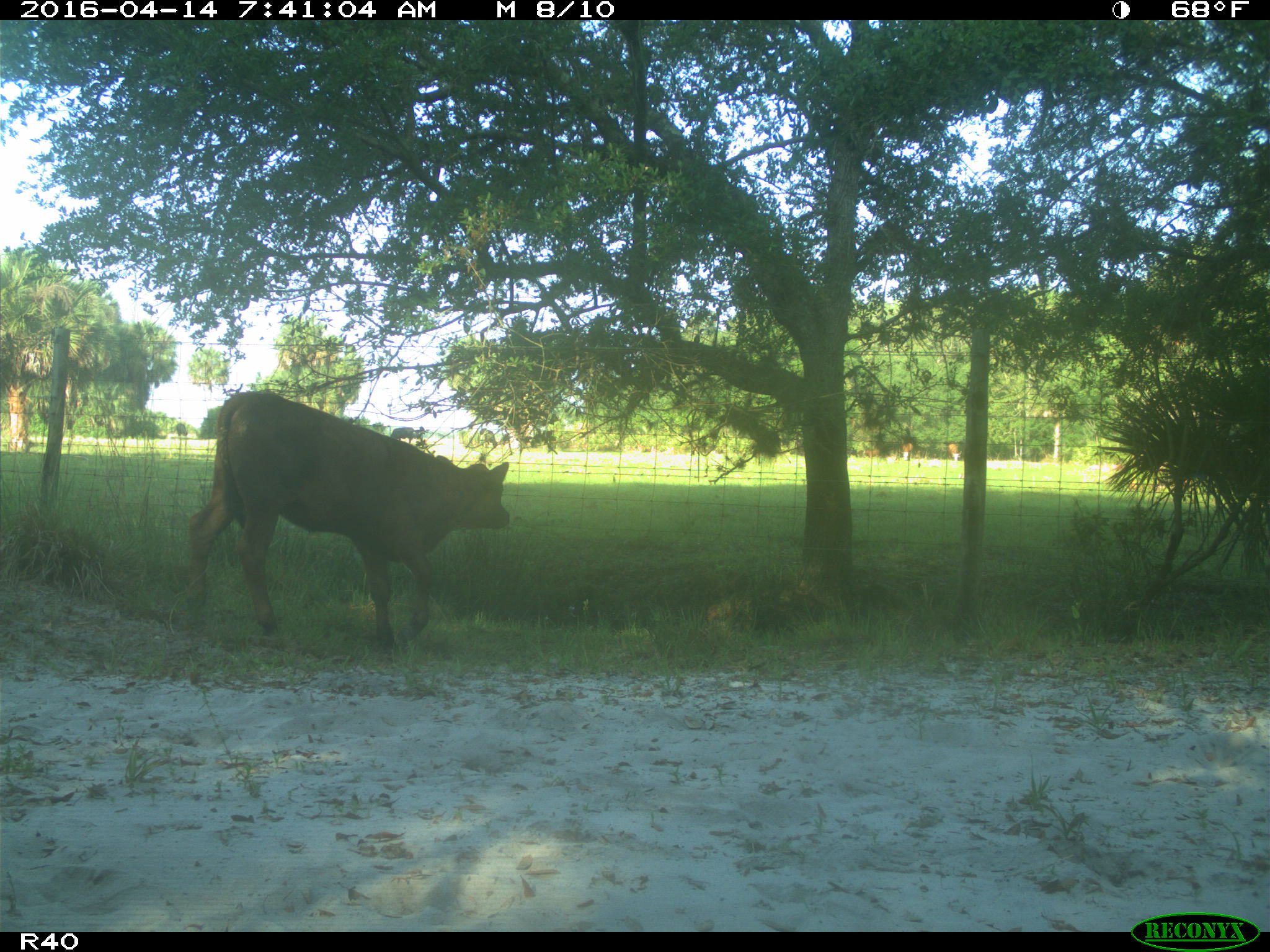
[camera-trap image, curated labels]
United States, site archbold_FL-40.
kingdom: Animalia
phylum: Chordata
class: Mammalia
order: Artiodactyla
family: Bovidae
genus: Bos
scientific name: Bos taurus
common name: domestic cow